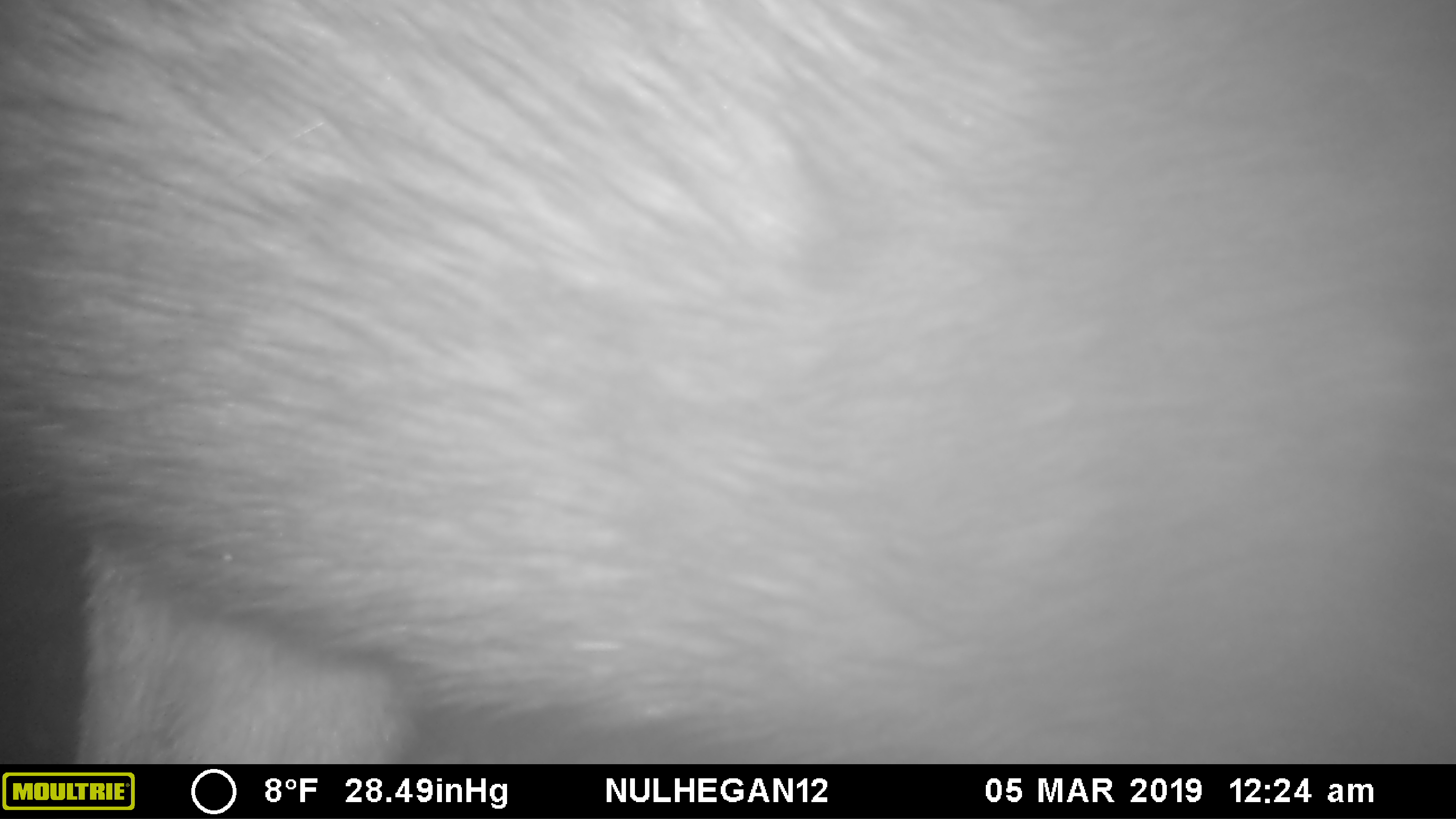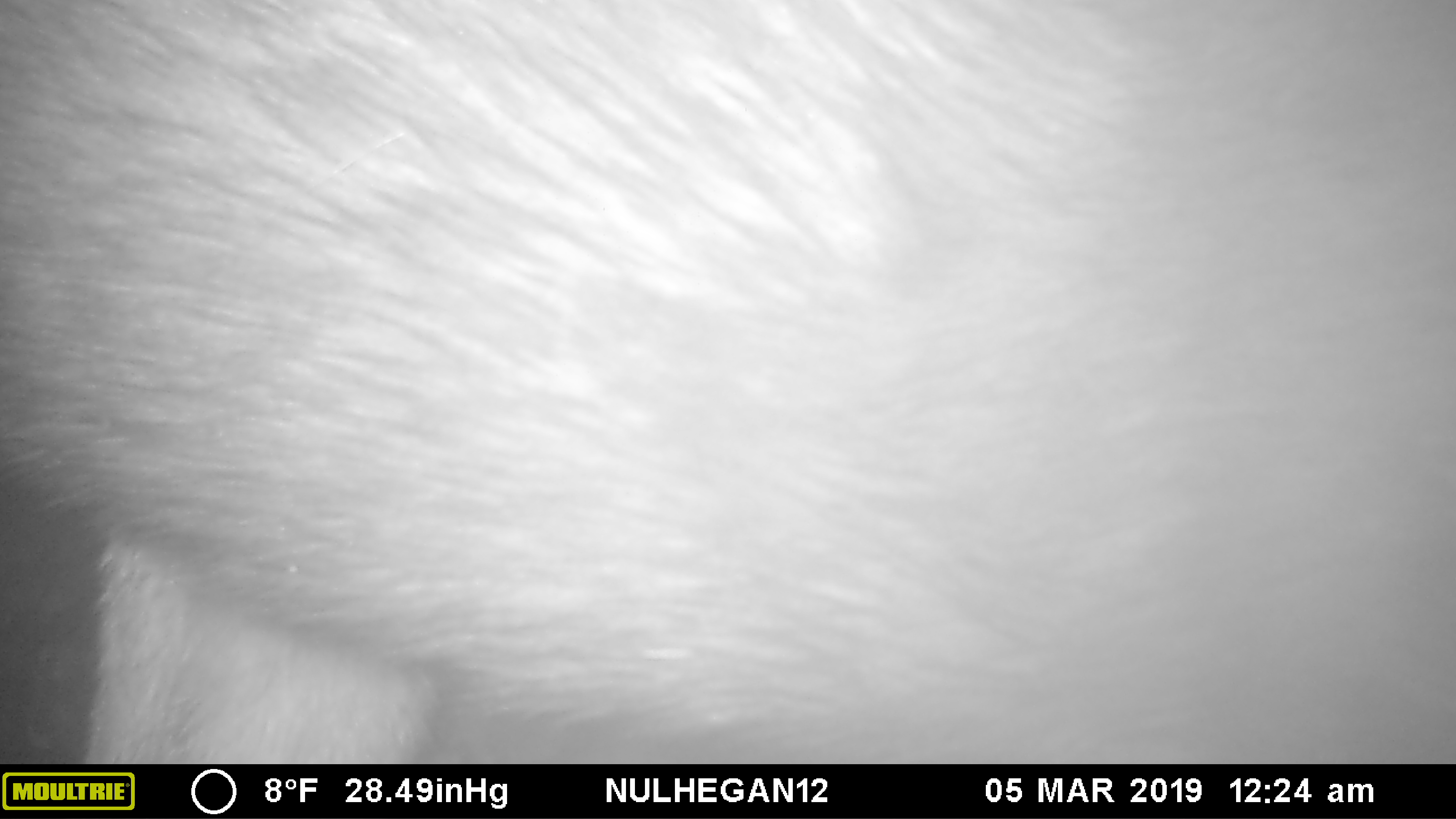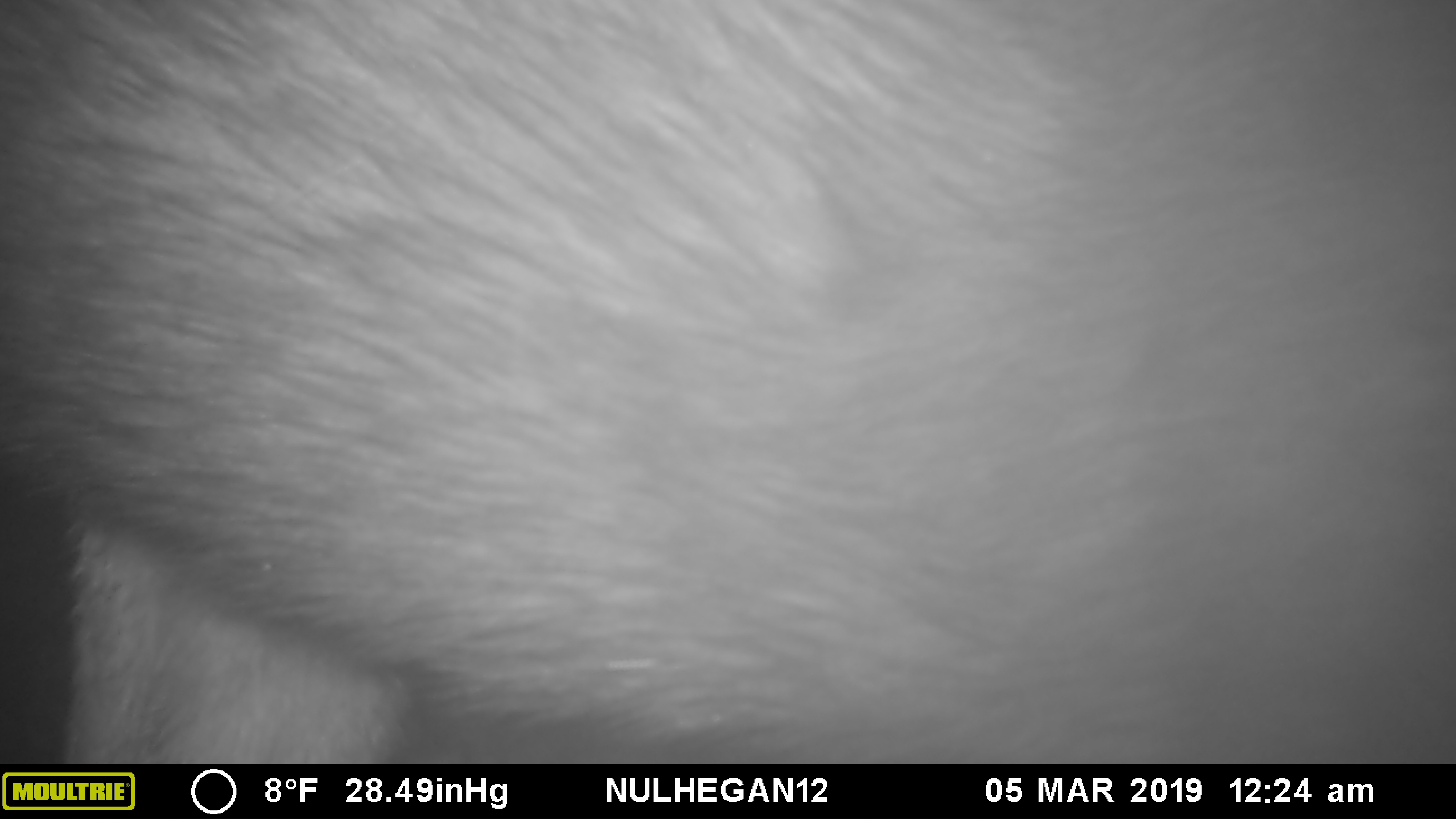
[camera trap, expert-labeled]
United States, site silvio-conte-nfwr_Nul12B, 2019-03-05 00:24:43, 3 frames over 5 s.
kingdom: Animalia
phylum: Chordata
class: Mammalia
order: Artiodactyla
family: Cervidae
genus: Alces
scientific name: Alces alces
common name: moose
Moose (Alces alces).